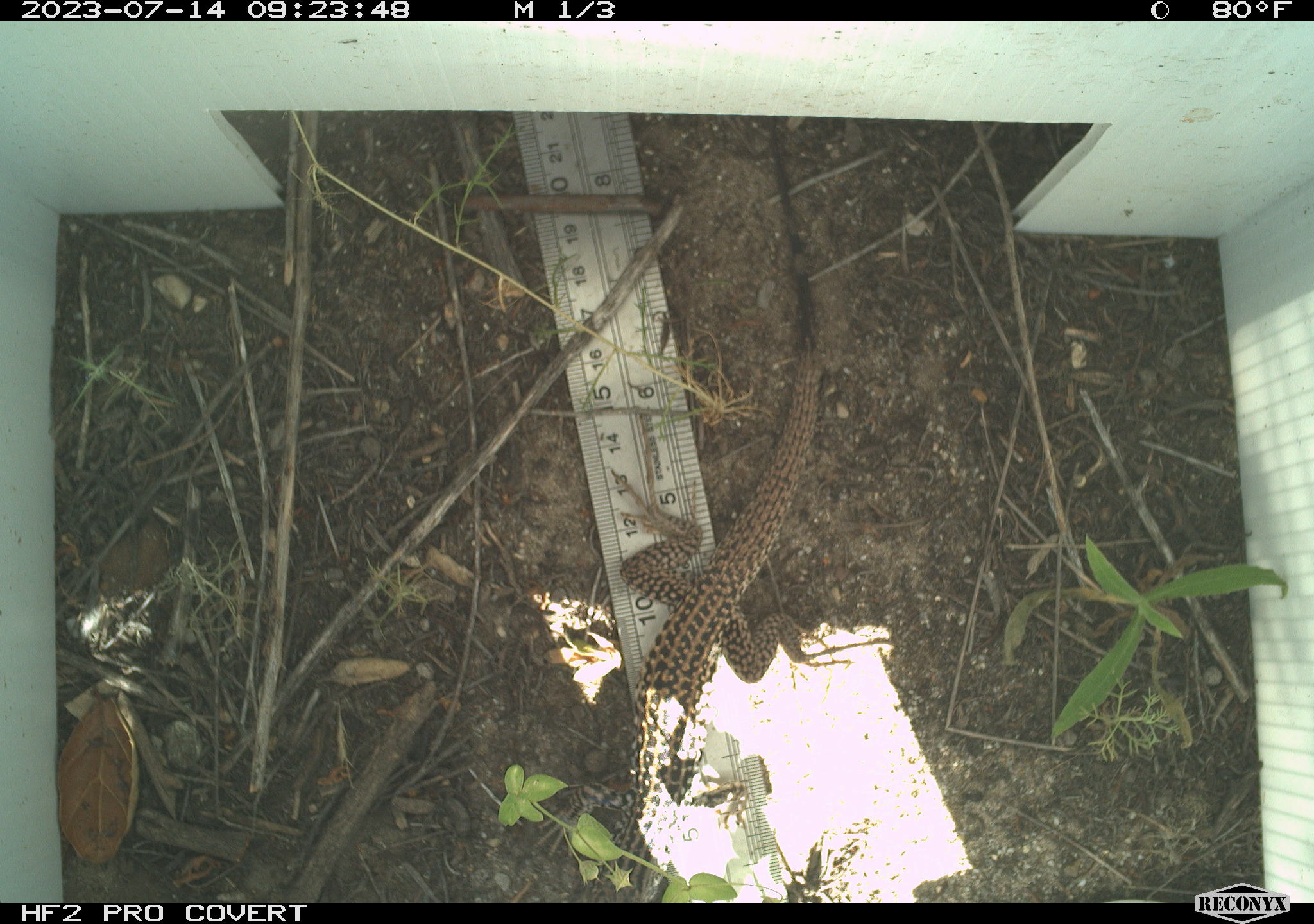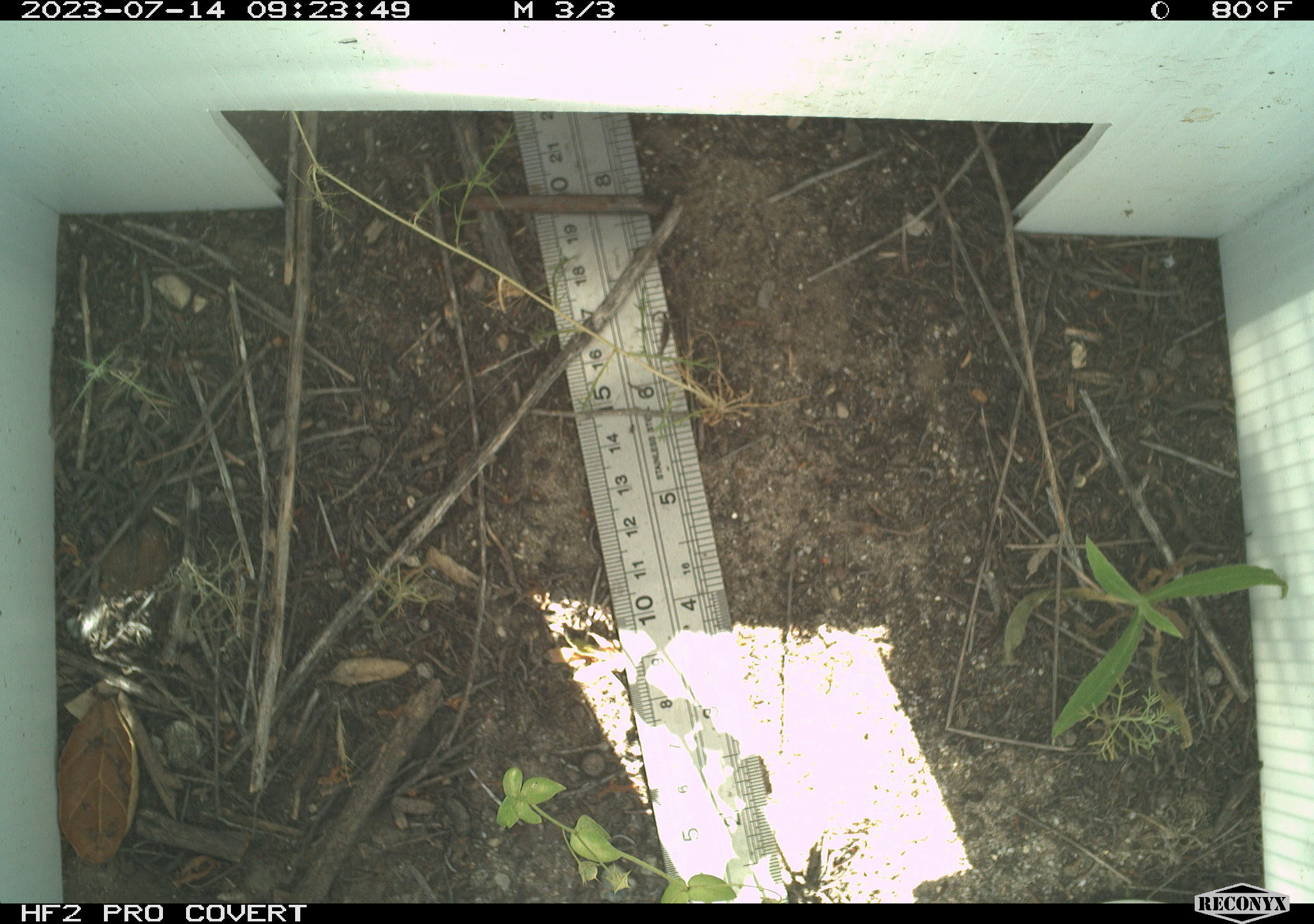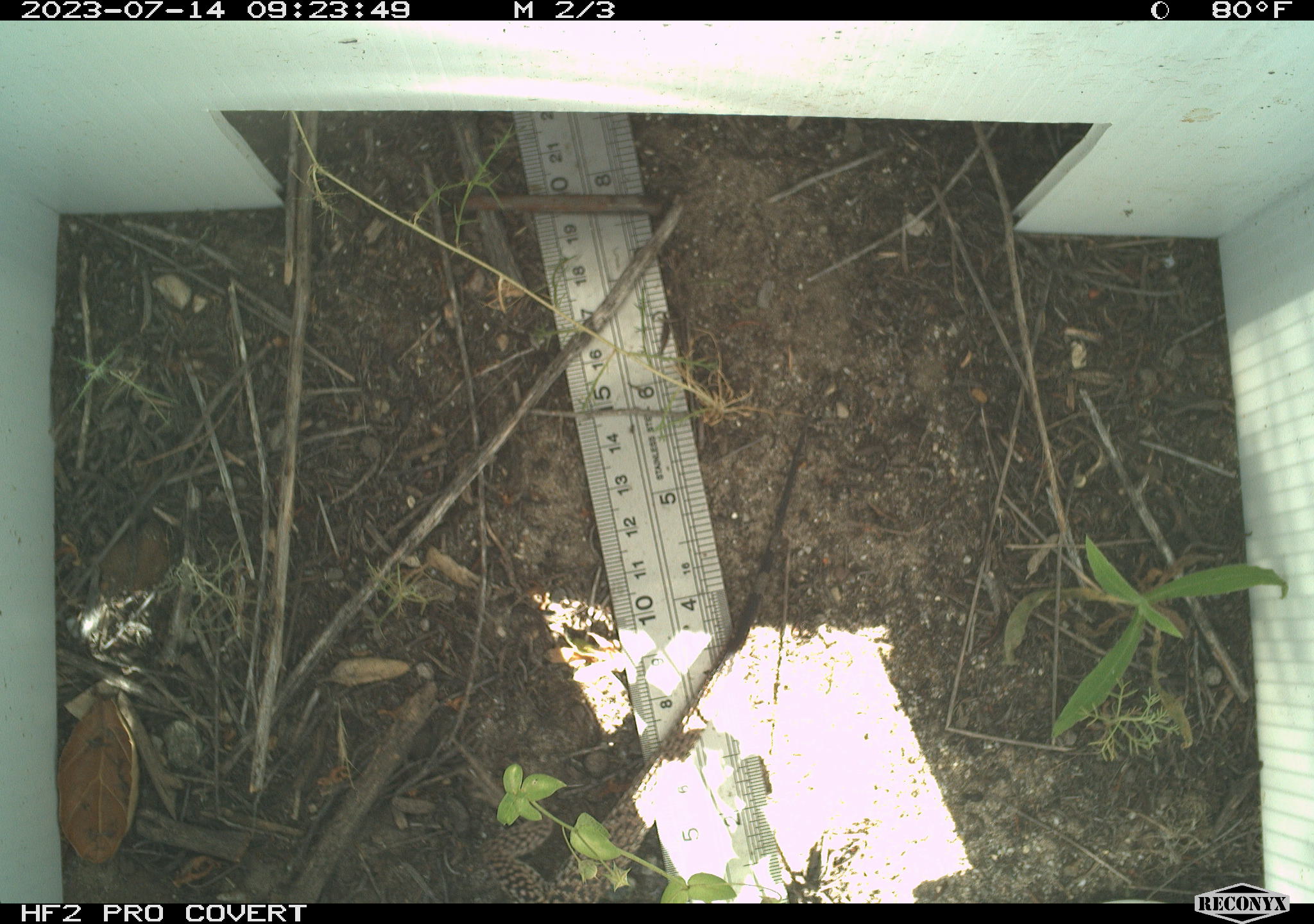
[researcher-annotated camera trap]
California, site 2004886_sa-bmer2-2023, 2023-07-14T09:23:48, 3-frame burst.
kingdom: Animalia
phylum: Chordata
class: Reptilia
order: Squamata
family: Teiidae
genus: Aspidoscelis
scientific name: Aspidoscelis tigris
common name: western whiptail